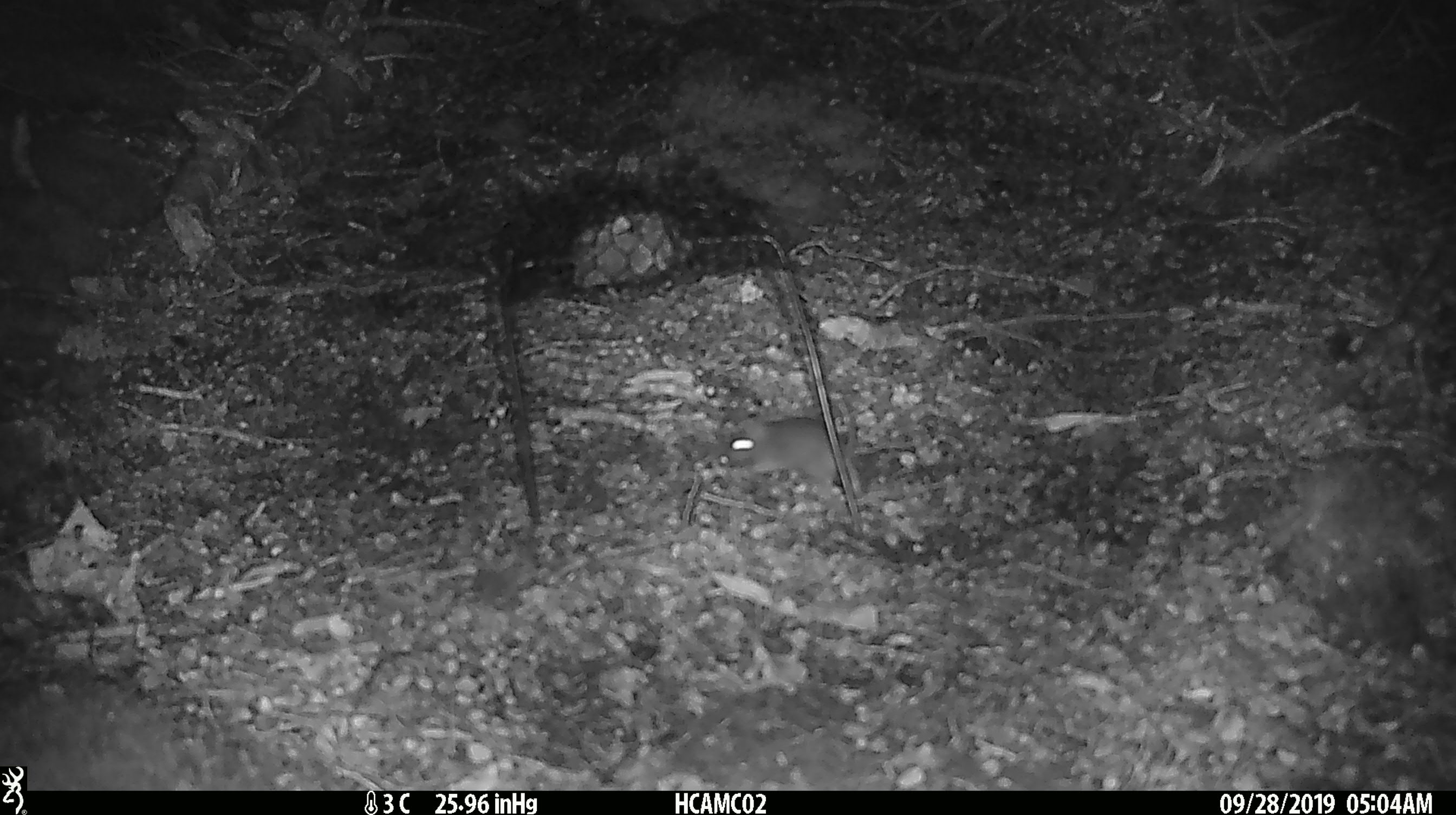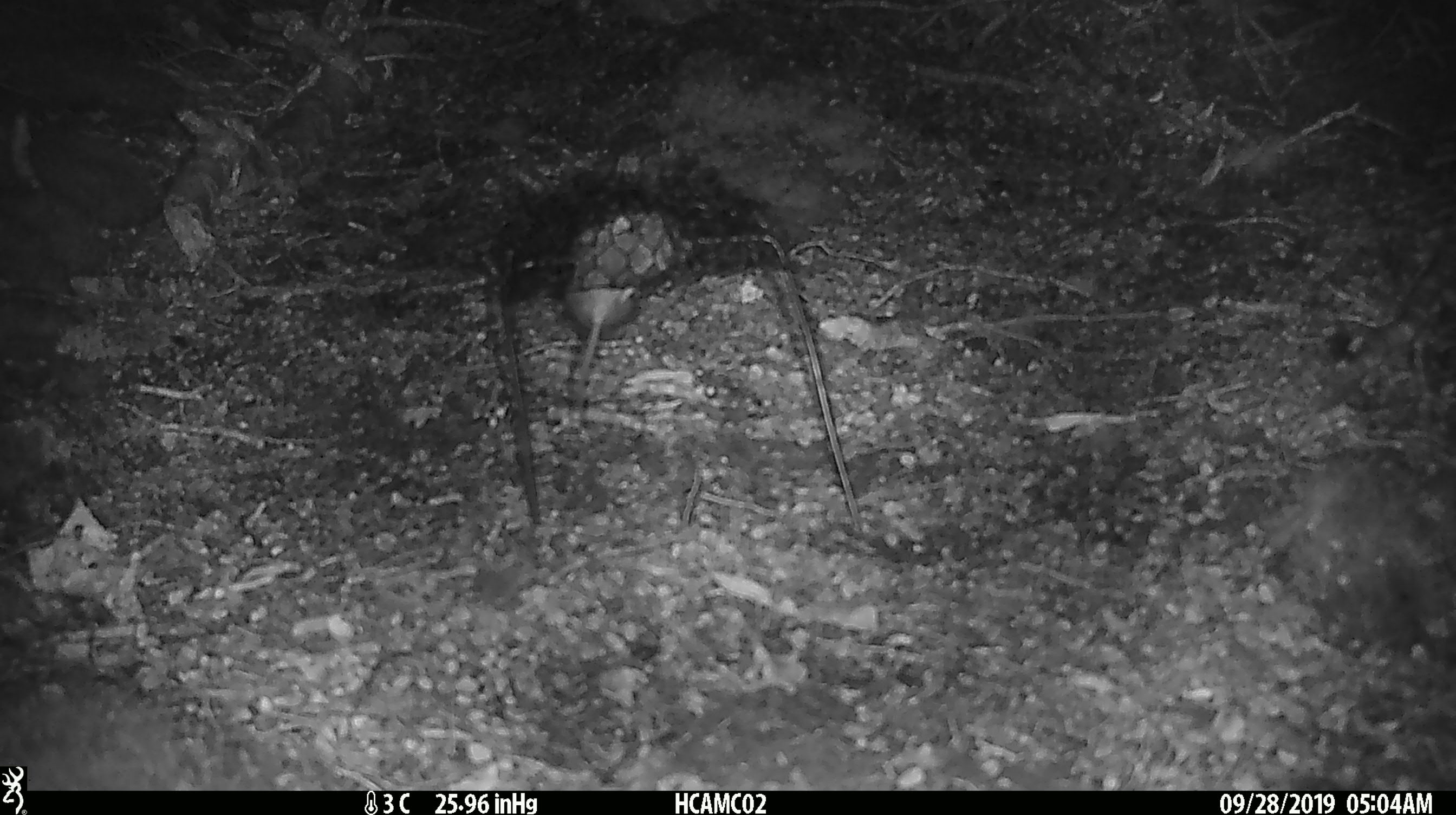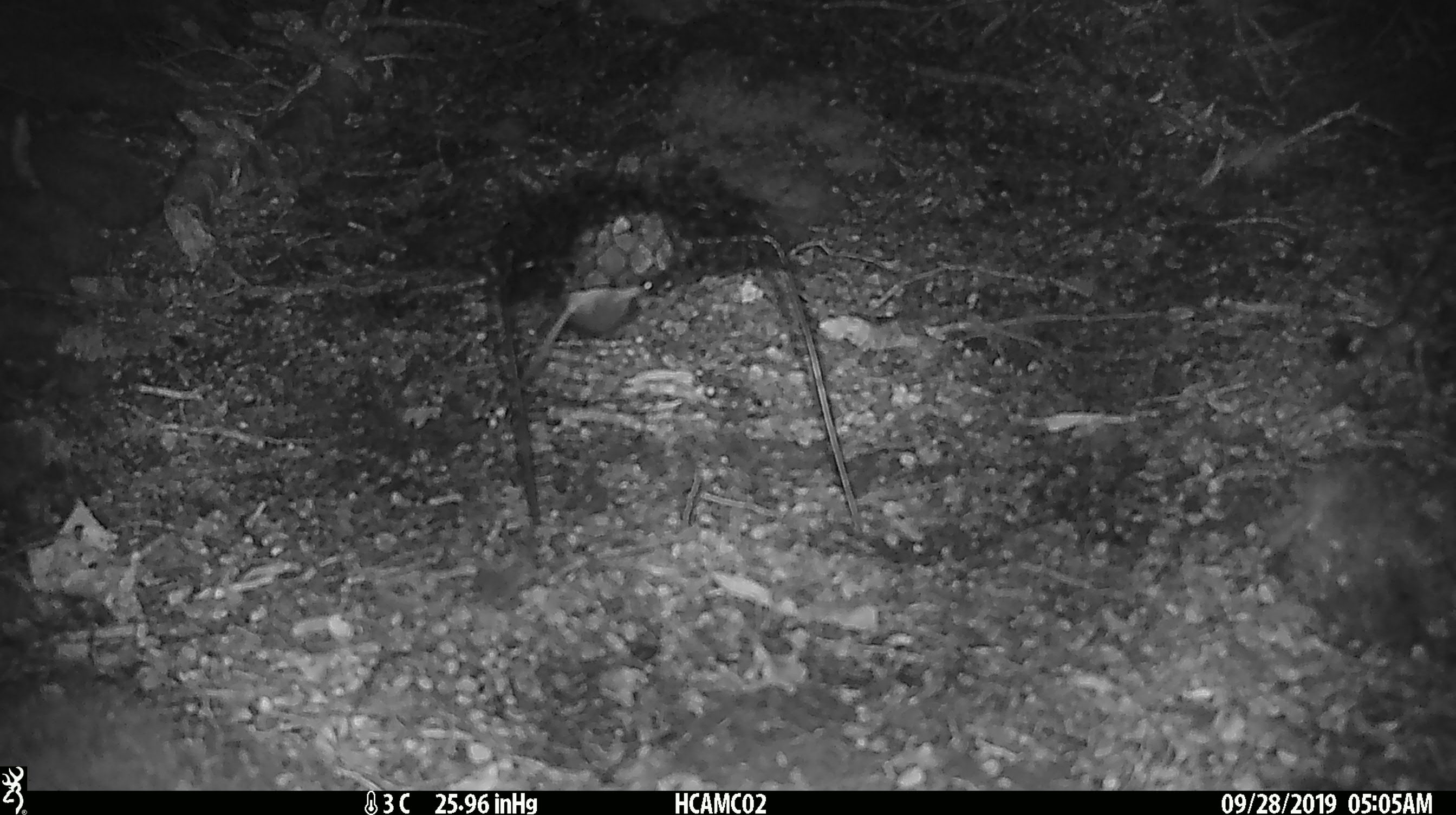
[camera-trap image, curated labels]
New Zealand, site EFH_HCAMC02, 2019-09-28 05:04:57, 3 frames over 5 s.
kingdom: Animalia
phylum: Chordata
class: Mammalia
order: Rodentia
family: Muridae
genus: Mus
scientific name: Mus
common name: mouse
Mouse (Mus).